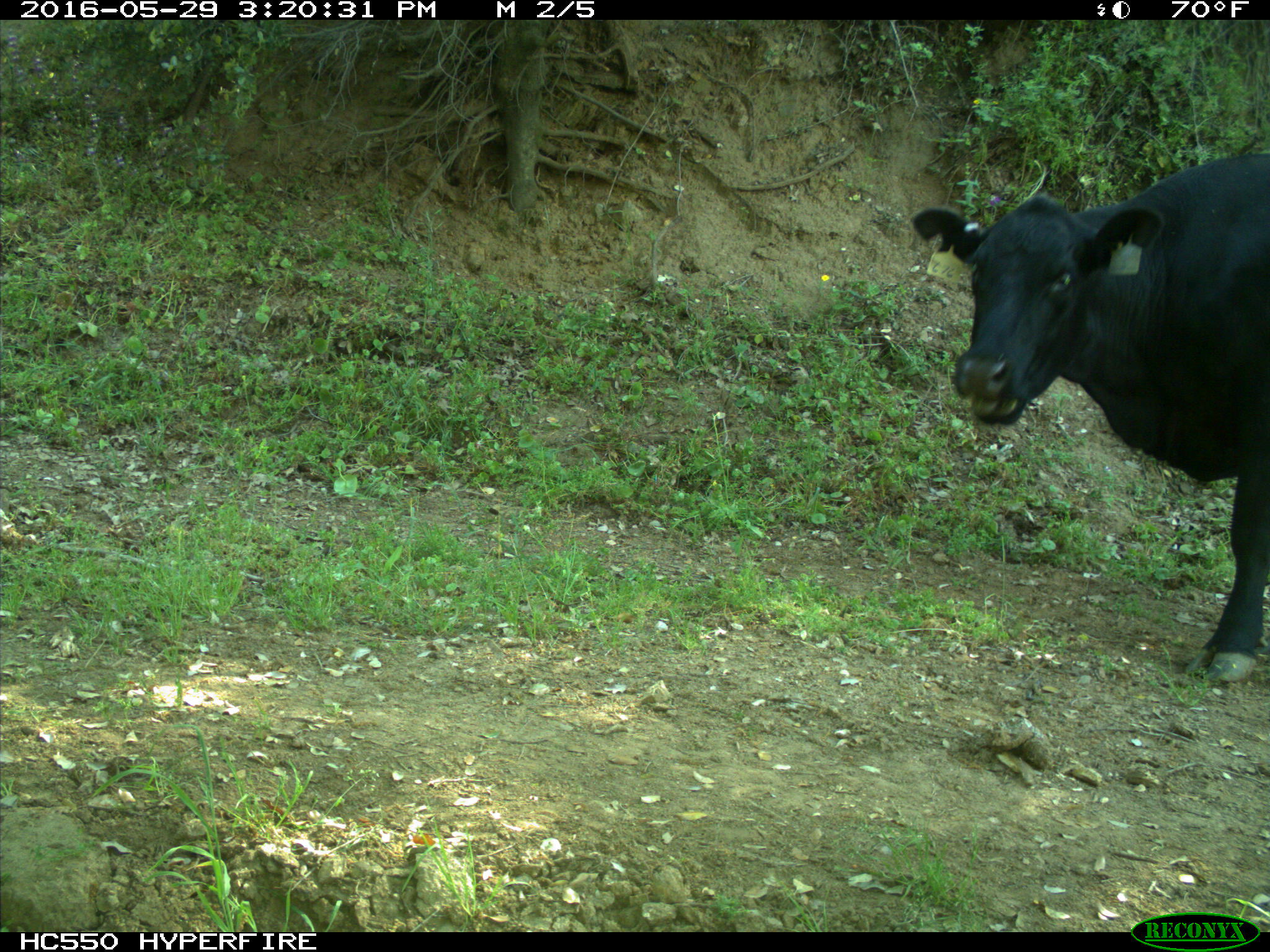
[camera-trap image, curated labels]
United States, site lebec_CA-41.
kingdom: Animalia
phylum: Chordata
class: Mammalia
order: Artiodactyla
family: Bovidae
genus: Bos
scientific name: Bos taurus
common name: domestic cow